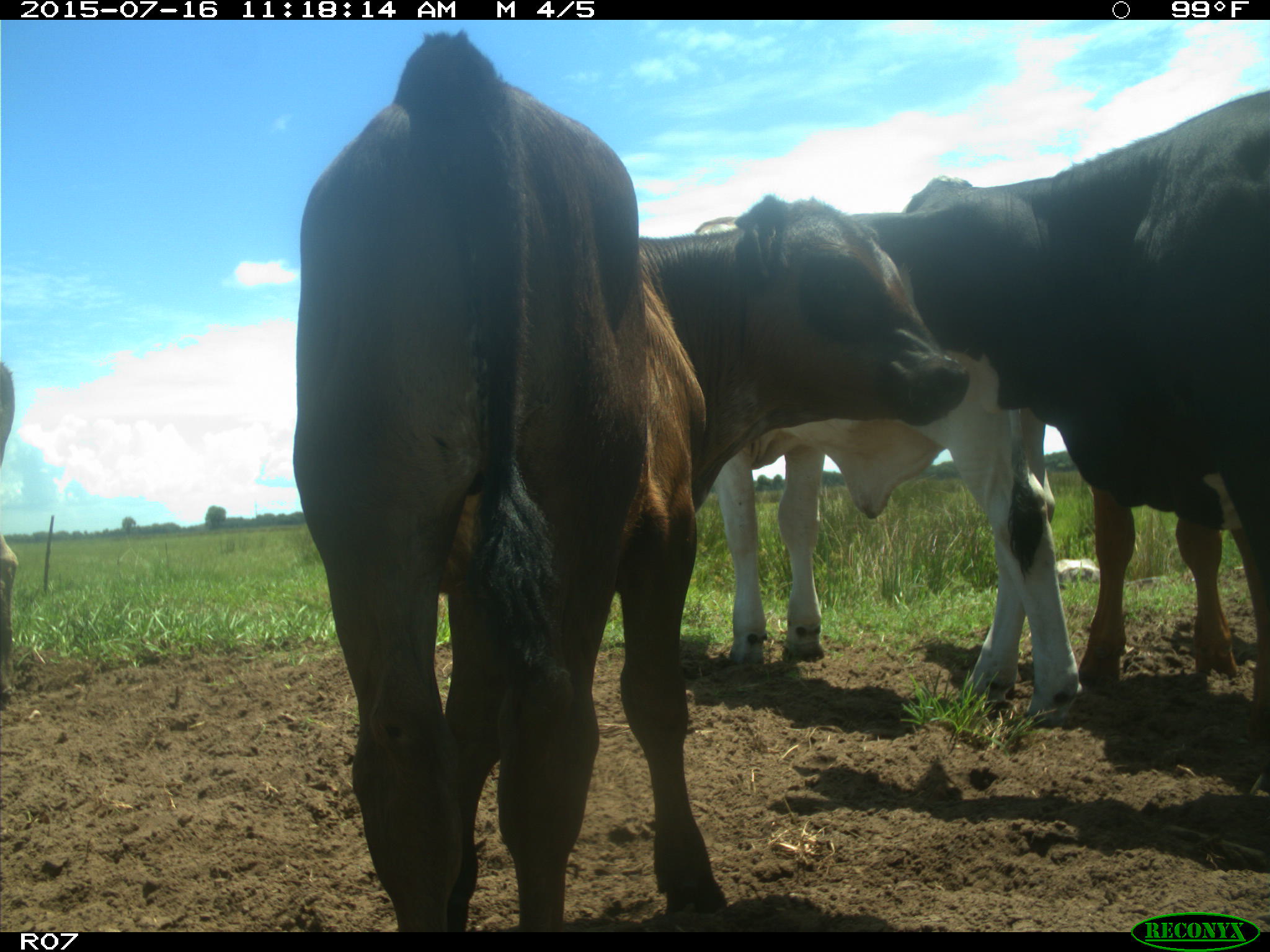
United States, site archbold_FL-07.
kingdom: Animalia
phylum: Chordata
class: Mammalia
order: Artiodactyla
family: Bovidae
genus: Bos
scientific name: Bos taurus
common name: domestic cow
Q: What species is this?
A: Bos taurus (domestic cow).